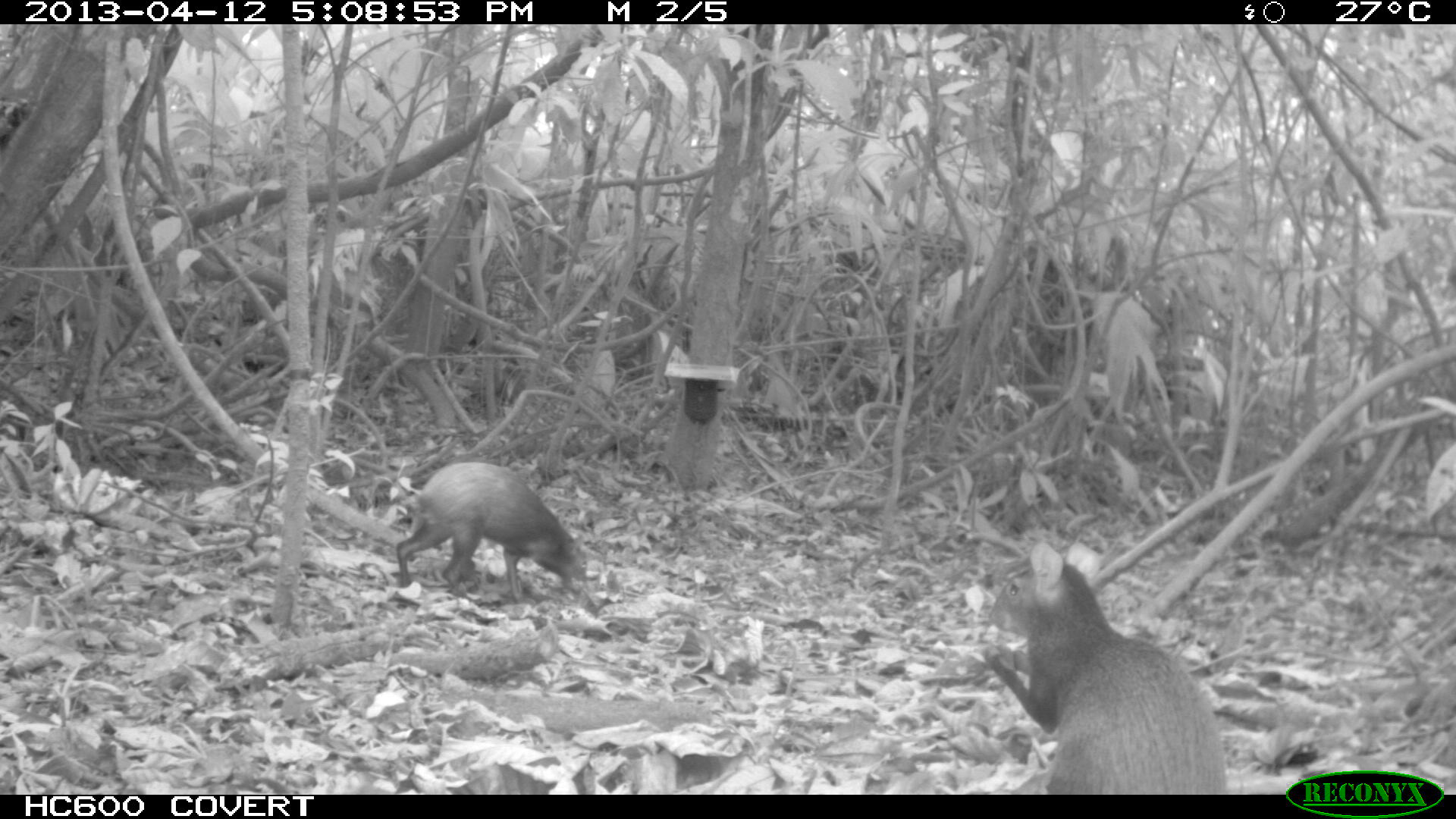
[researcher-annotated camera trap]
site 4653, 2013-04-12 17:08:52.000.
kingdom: Animalia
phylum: Chordata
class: Mammalia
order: Rodentia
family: Dasyproctidae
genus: Dasyprocta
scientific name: Dasyprocta leporina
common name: red-rumped agouti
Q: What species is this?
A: Dasyprocta leporina (red-rumped agouti).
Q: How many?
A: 2.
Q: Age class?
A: Adult.